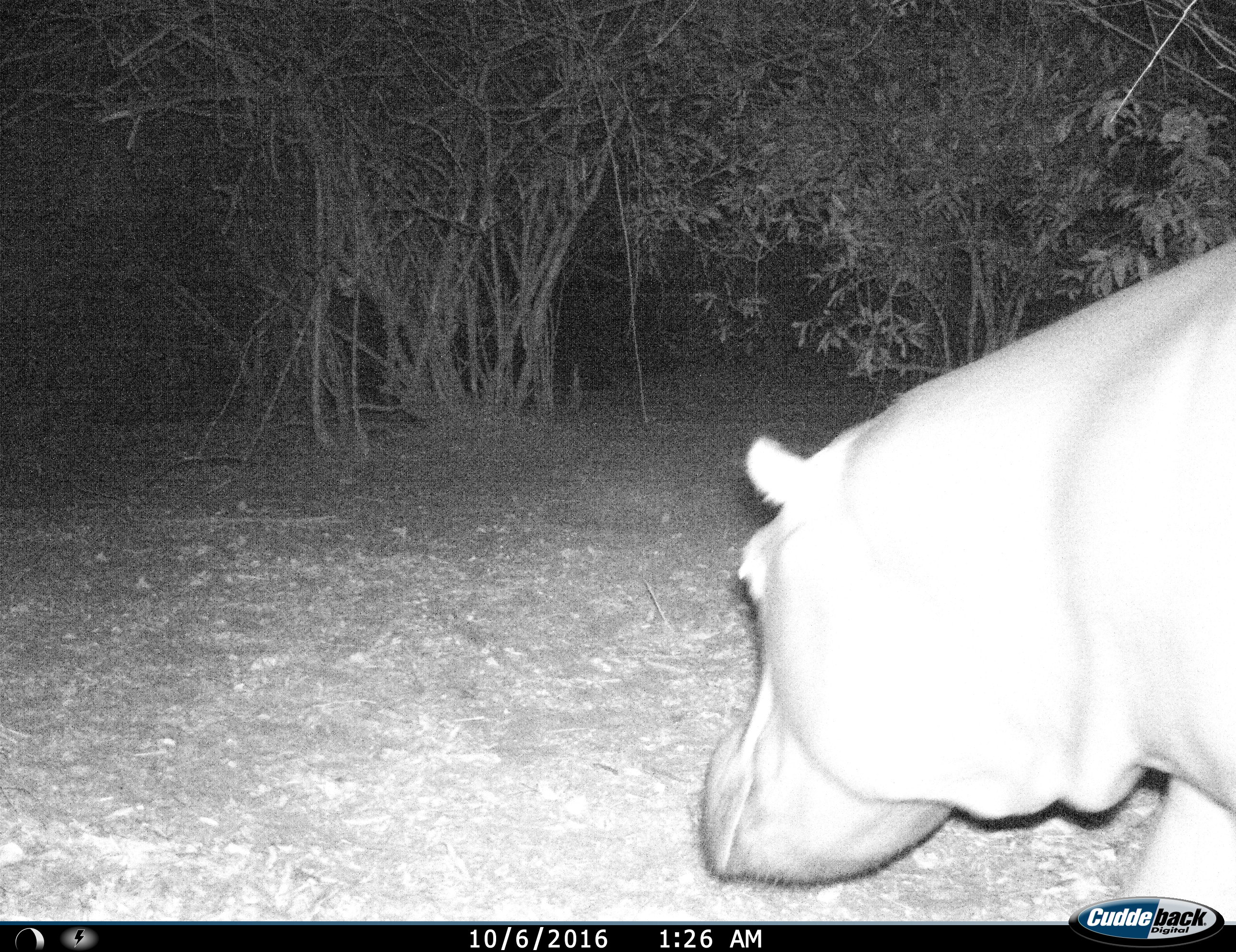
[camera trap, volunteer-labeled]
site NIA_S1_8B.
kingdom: Animalia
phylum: Chordata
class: Mammalia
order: Artiodactyla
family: Hippopotamidae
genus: Hippopotamus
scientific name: Hippopotamus amphibius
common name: hippopotamus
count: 1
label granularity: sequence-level